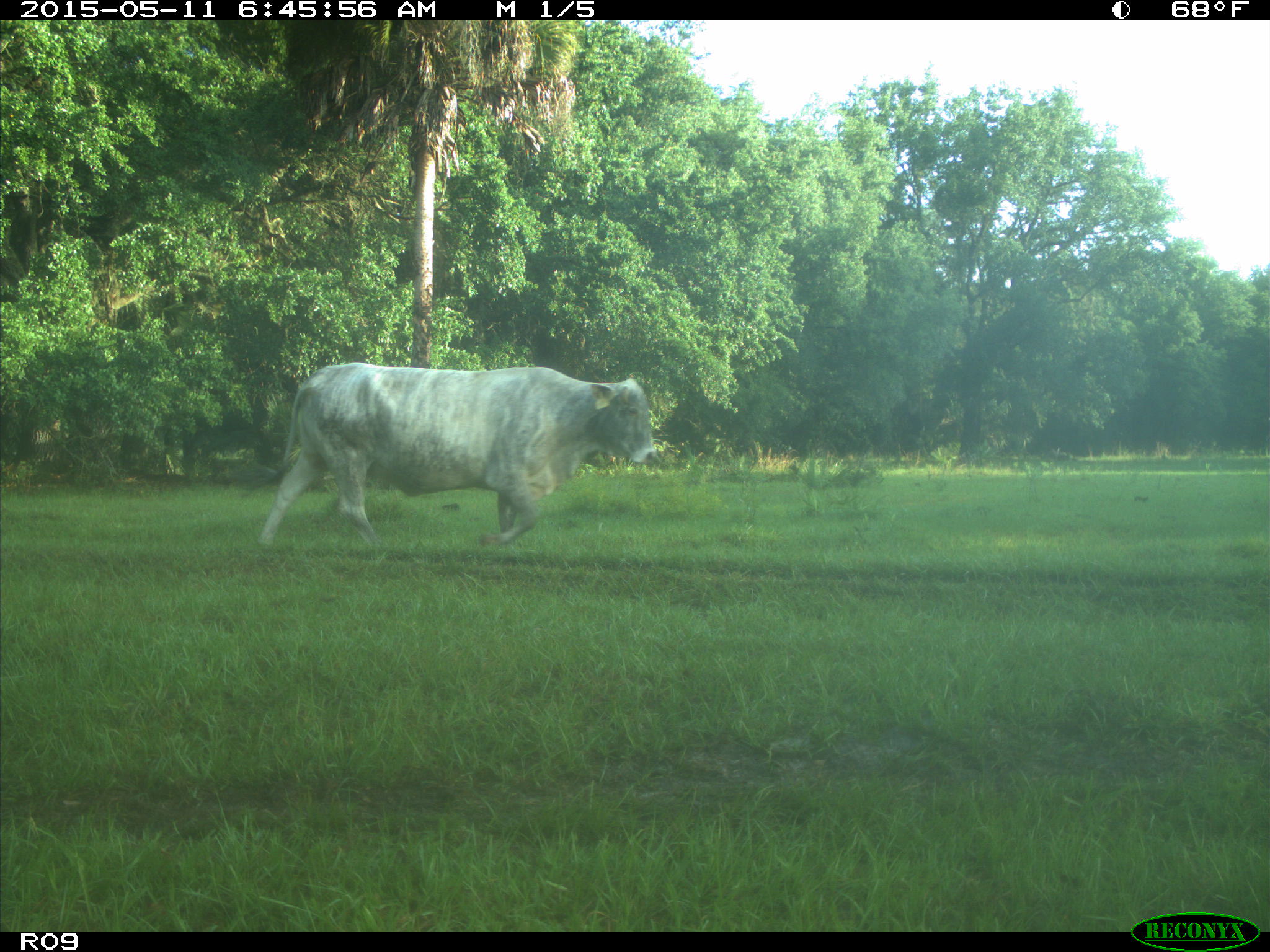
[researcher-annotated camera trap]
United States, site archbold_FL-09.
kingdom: Animalia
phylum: Chordata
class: Mammalia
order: Artiodactyla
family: Bovidae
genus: Bos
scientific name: Bos taurus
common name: domestic cow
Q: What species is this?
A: Bos taurus (domestic cow).